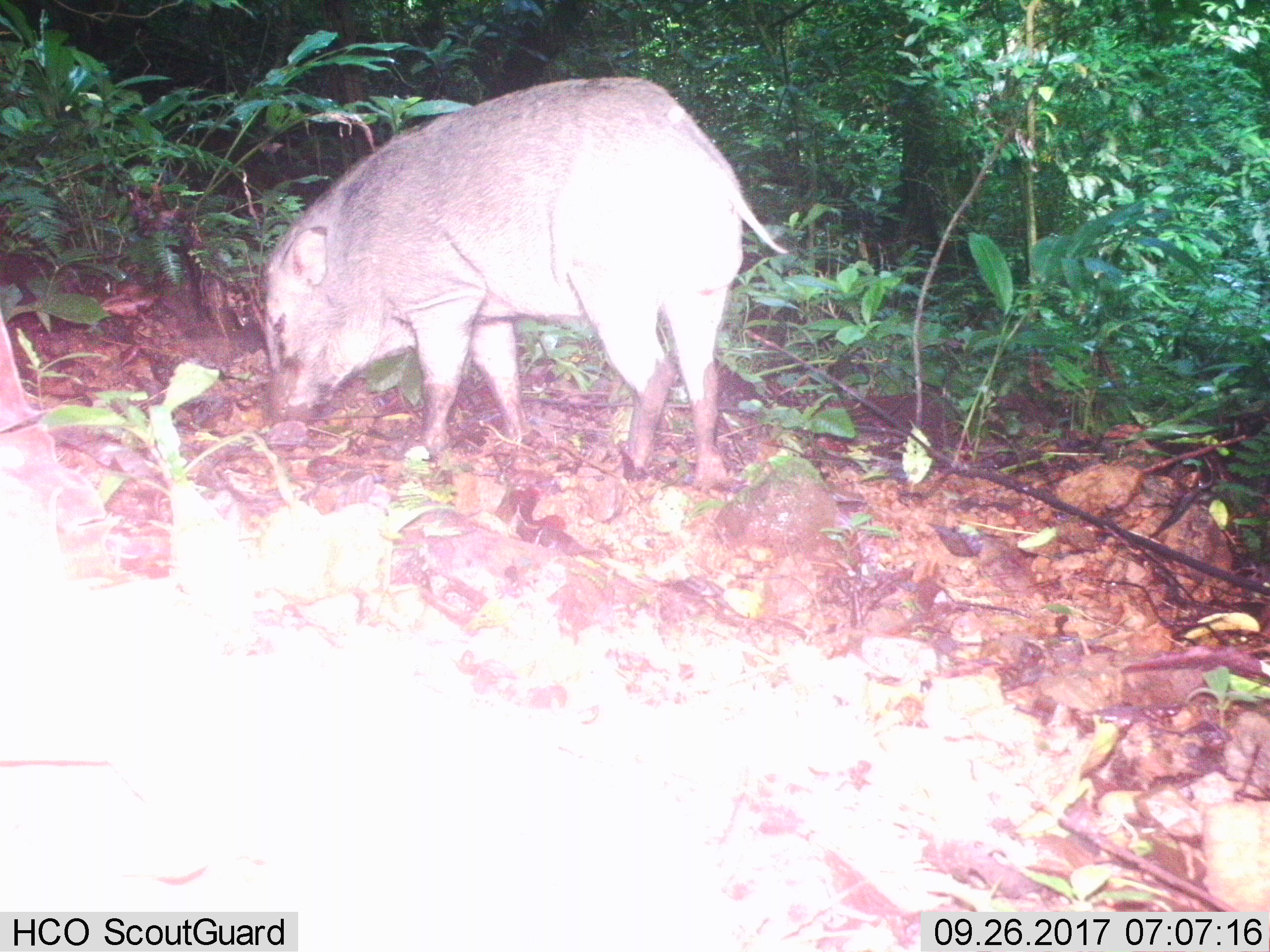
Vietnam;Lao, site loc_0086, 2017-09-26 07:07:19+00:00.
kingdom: Animalia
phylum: Chordata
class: Mammalia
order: Artiodactyla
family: Suidae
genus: Sus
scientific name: Sus scrofa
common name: eurasian wild pig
Eurasian wild pig (Sus scrofa). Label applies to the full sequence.